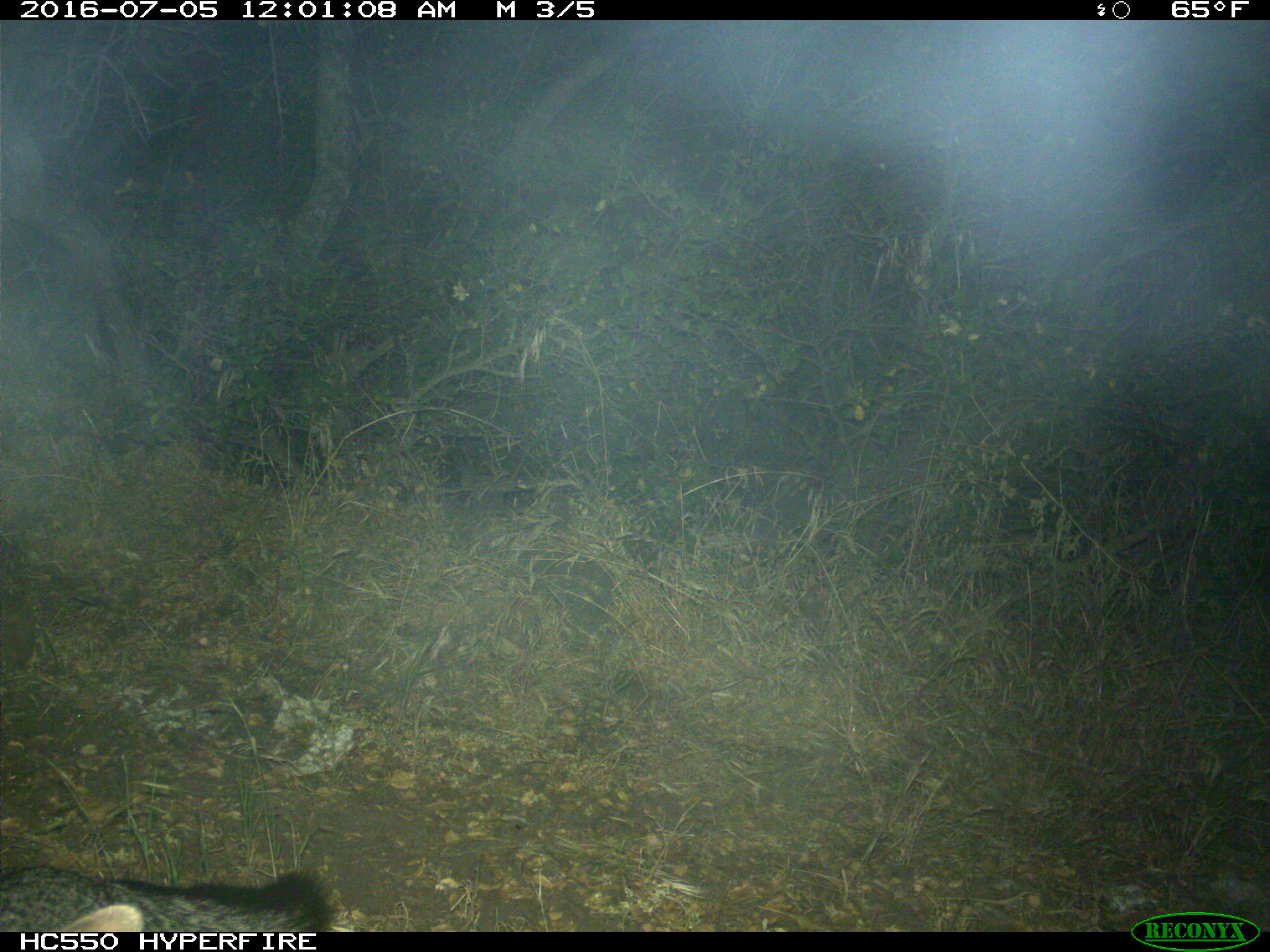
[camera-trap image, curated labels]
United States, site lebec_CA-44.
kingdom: Animalia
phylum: Chordata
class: Mammalia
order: Carnivora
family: Canidae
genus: Urocyon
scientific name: Urocyon cinereoargenteus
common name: gray fox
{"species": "Urocyon cinereoargenteus (gray fox)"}